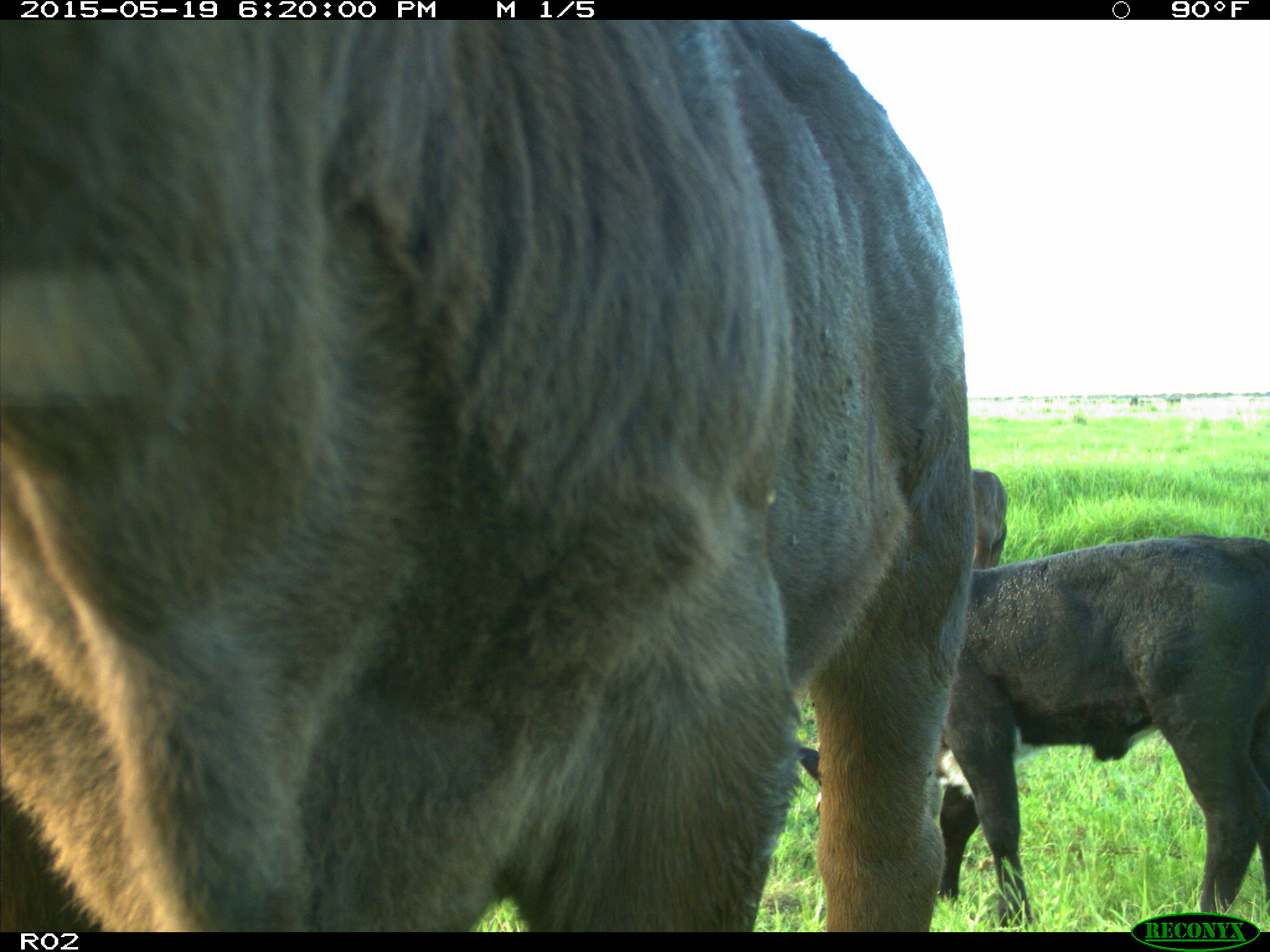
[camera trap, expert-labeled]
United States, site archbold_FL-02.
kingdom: Animalia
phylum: Chordata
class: Mammalia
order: Artiodactyla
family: Bovidae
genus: Bos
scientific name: Bos taurus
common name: domestic cow